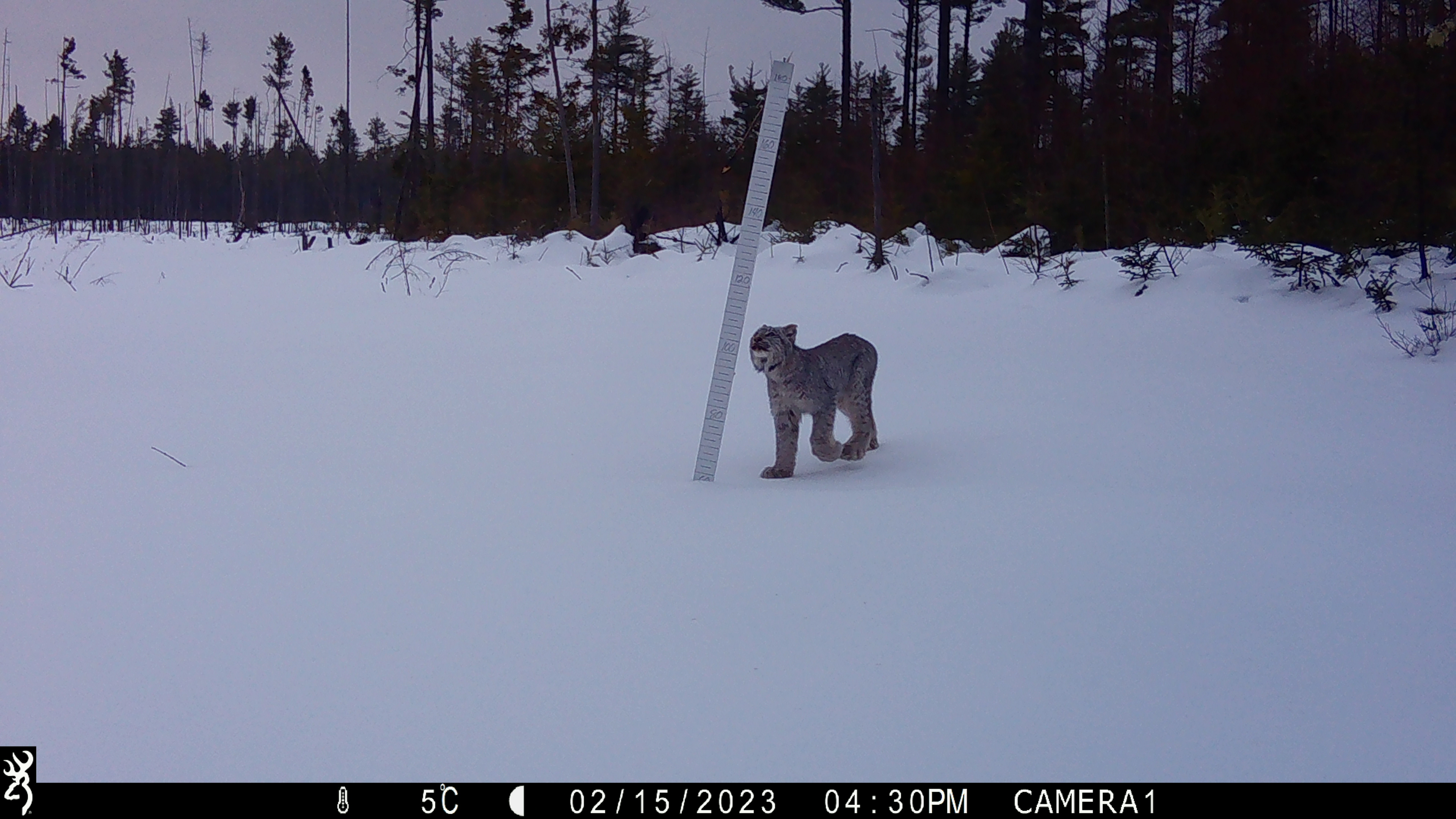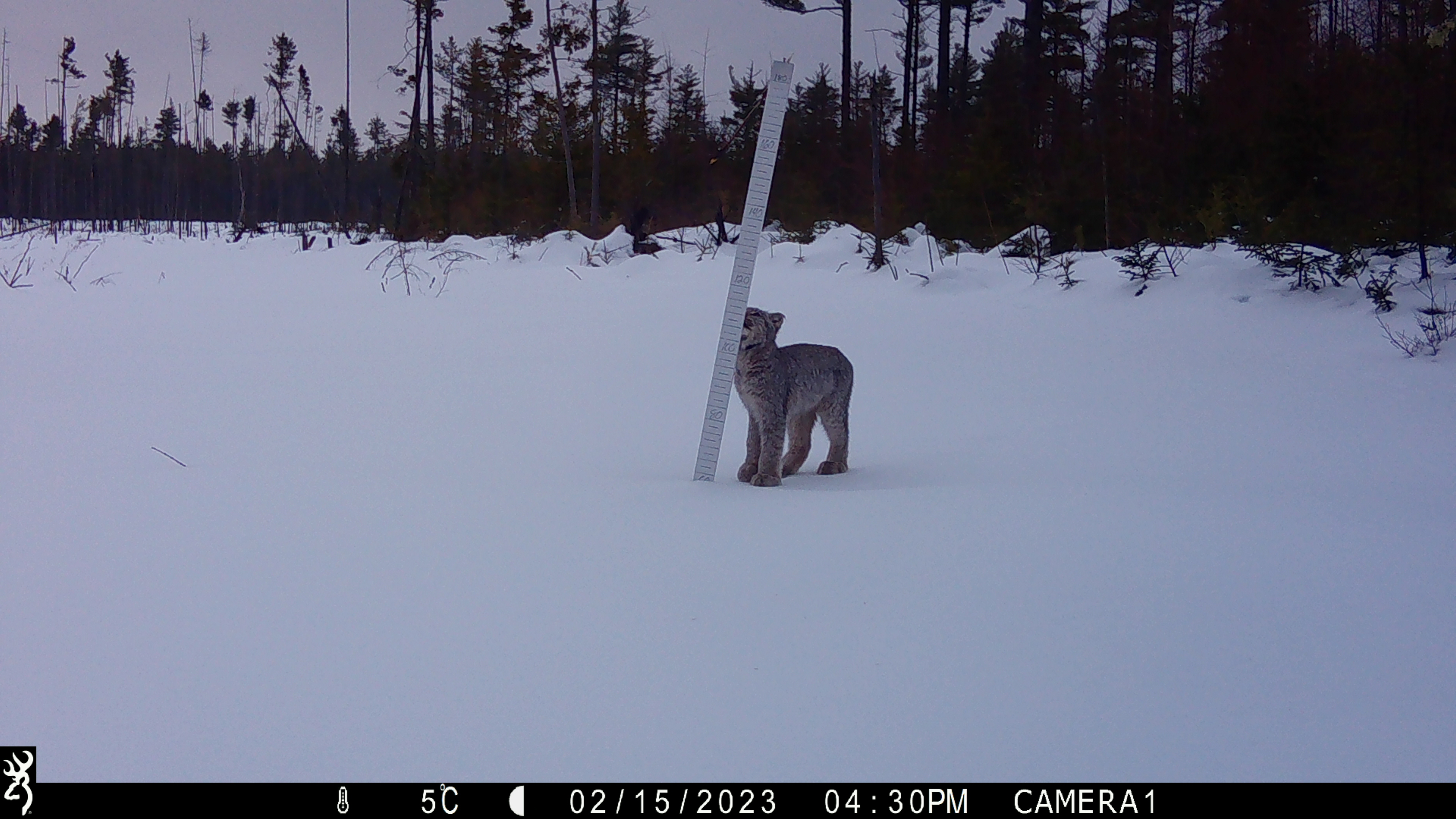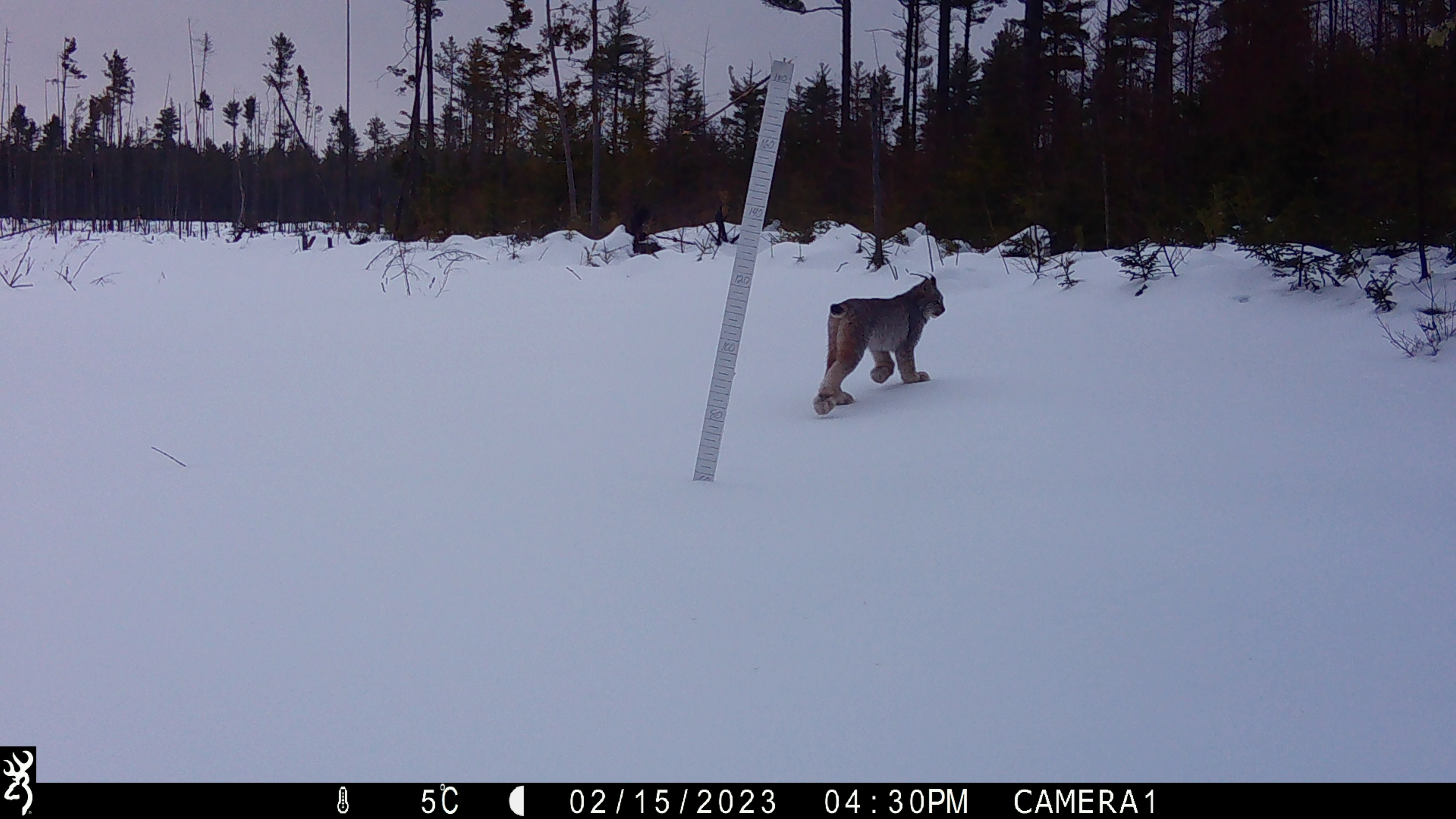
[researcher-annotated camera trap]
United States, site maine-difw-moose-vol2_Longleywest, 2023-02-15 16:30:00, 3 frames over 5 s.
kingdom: Animalia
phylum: Chordata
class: Mammalia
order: Carnivora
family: Felidae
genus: Lynx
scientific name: Lynx canadensis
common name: canada lynx